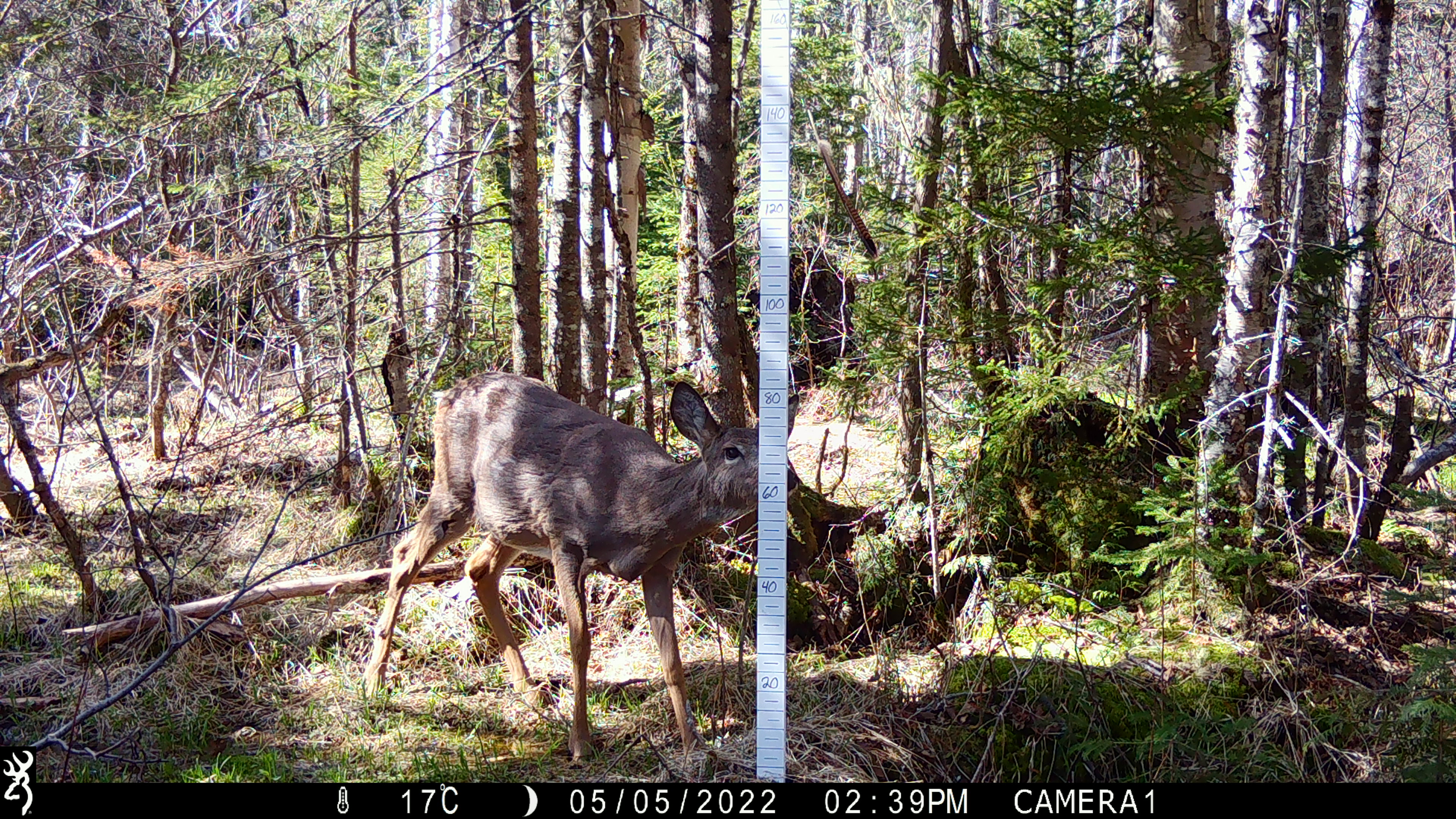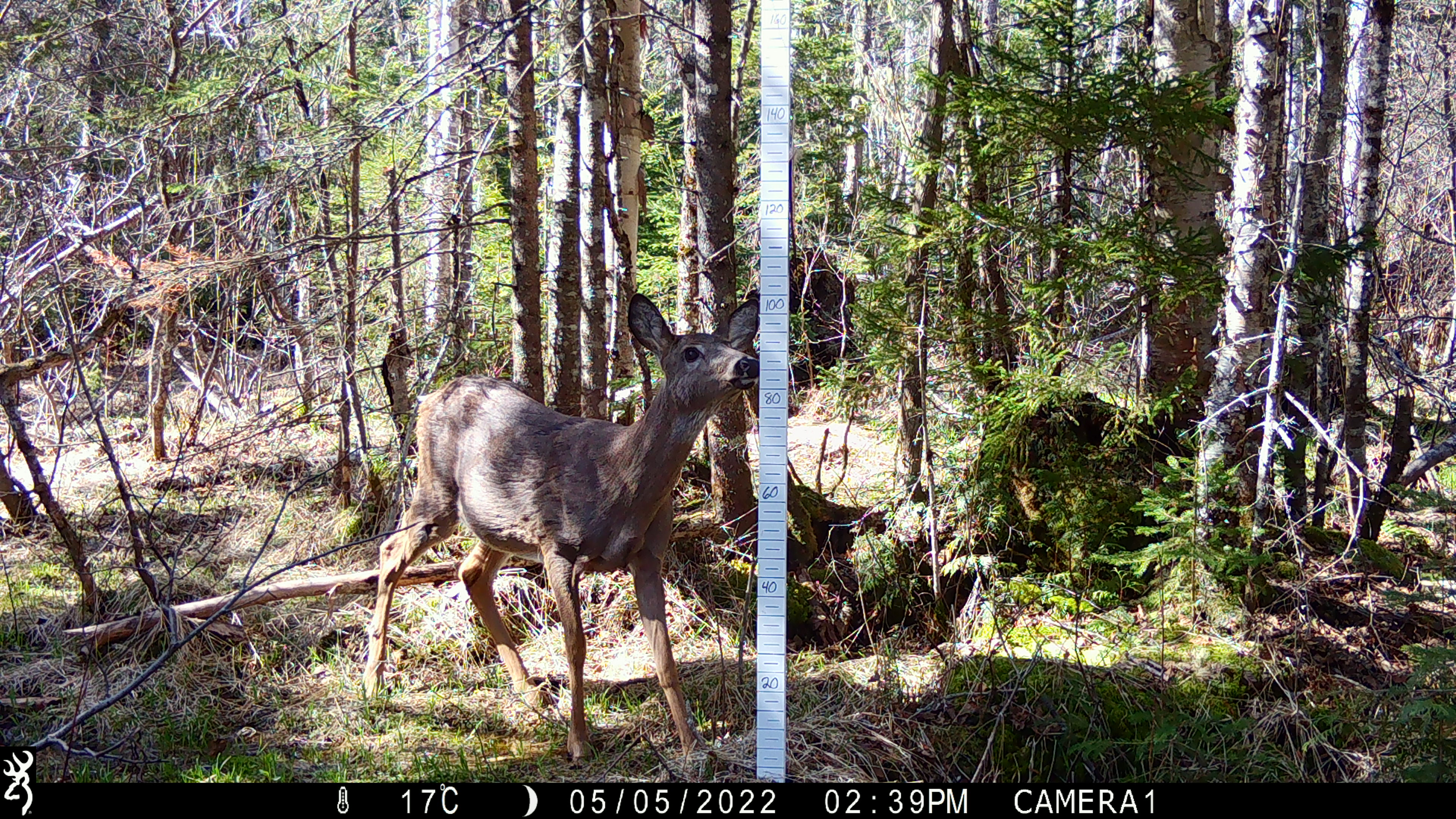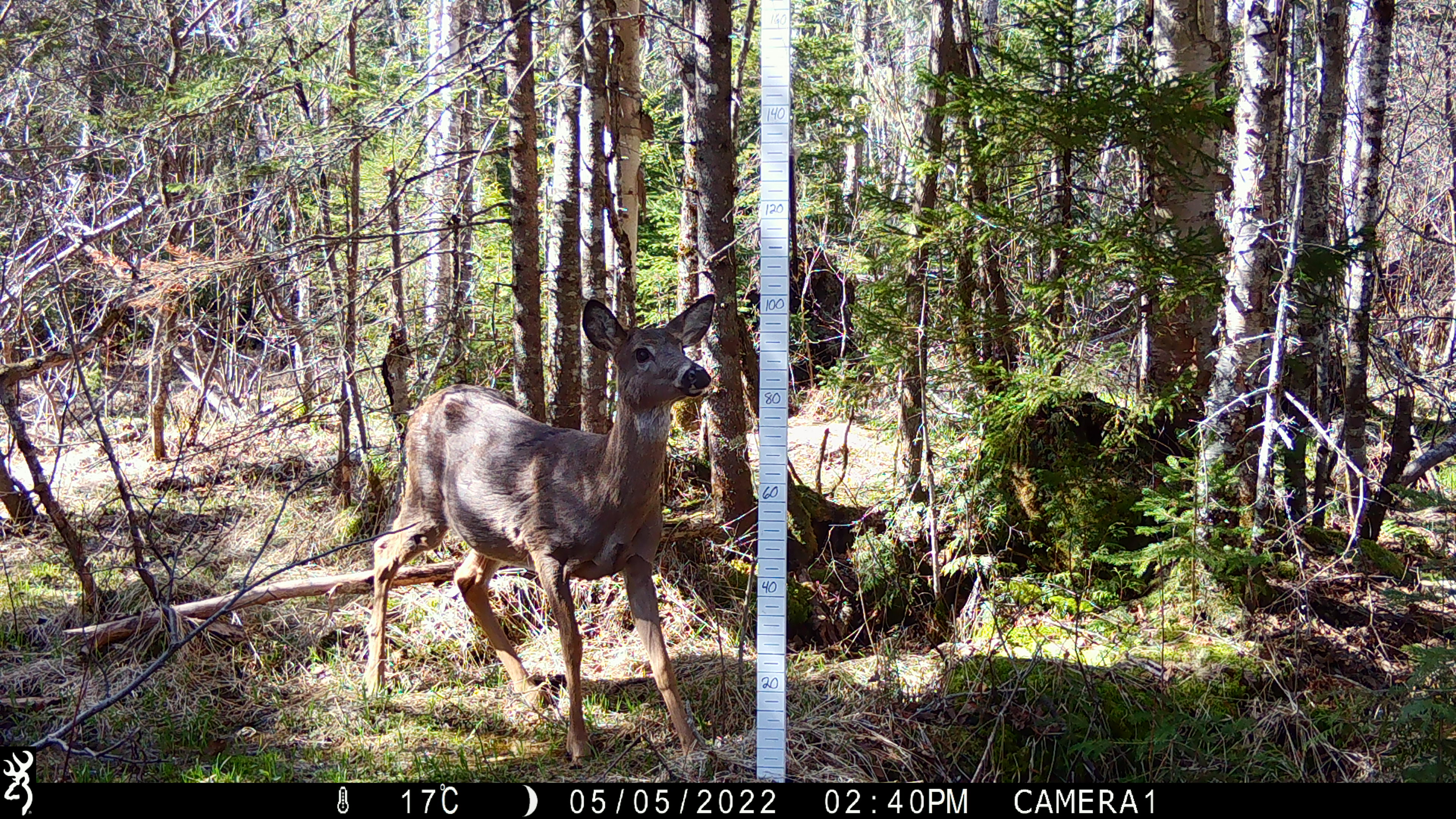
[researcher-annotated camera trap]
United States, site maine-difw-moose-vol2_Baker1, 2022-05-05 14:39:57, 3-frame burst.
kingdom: Animalia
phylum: Chordata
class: Mammalia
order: Artiodactyla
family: Cervidae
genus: Odocoileus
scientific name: Odocoileus virginianus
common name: white-tailed deer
White-tailed deer (Odocoileus virginianus).